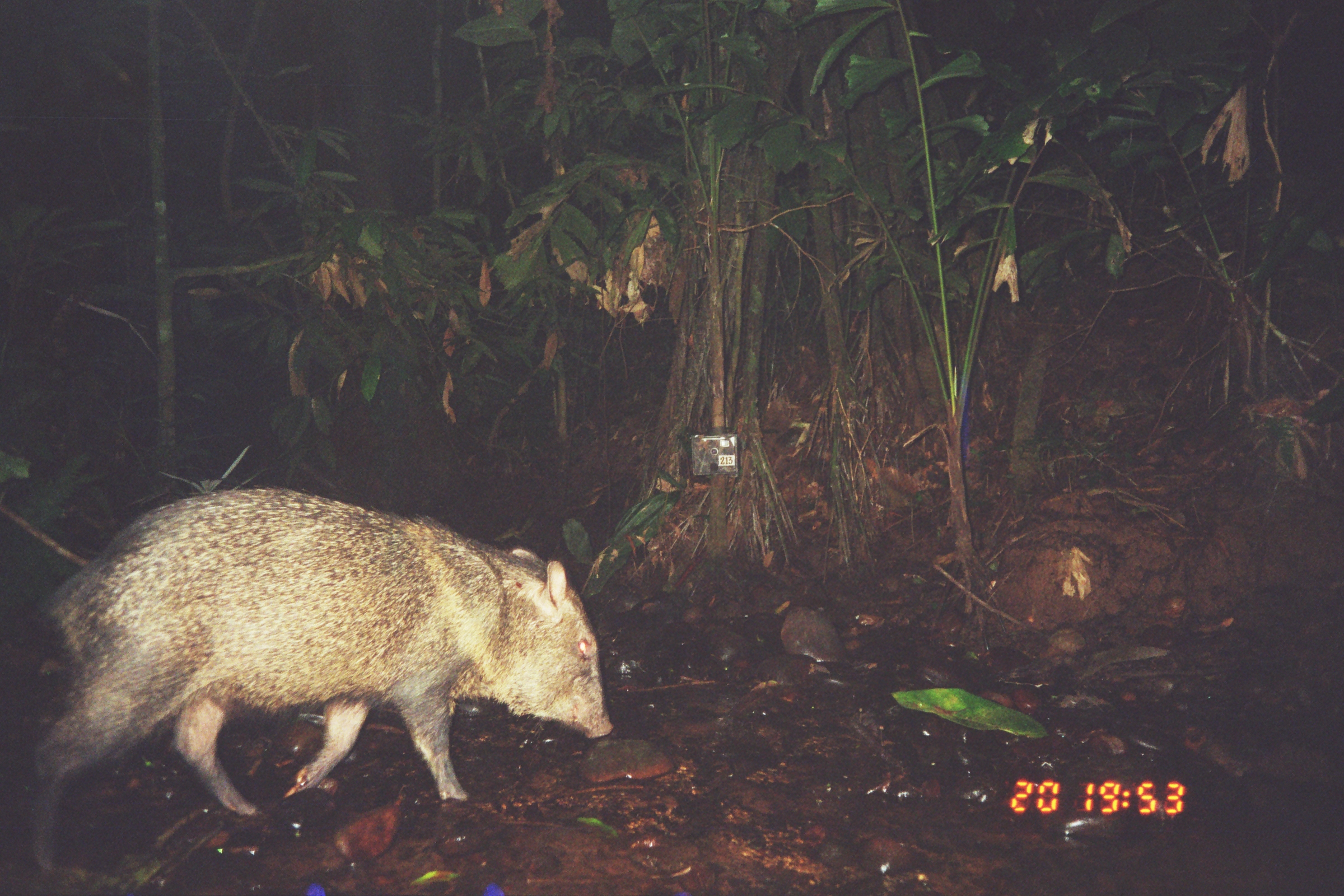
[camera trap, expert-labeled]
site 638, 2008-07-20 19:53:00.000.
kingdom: Animalia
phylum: Chordata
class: Mammalia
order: Artiodactyla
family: Tayassuidae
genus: Pecari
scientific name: Pecari tajacu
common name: collared peccary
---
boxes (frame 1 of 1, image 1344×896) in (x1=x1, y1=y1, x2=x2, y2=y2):
pecari tajacu: (x1=25, y1=486, x2=614, y2=878)